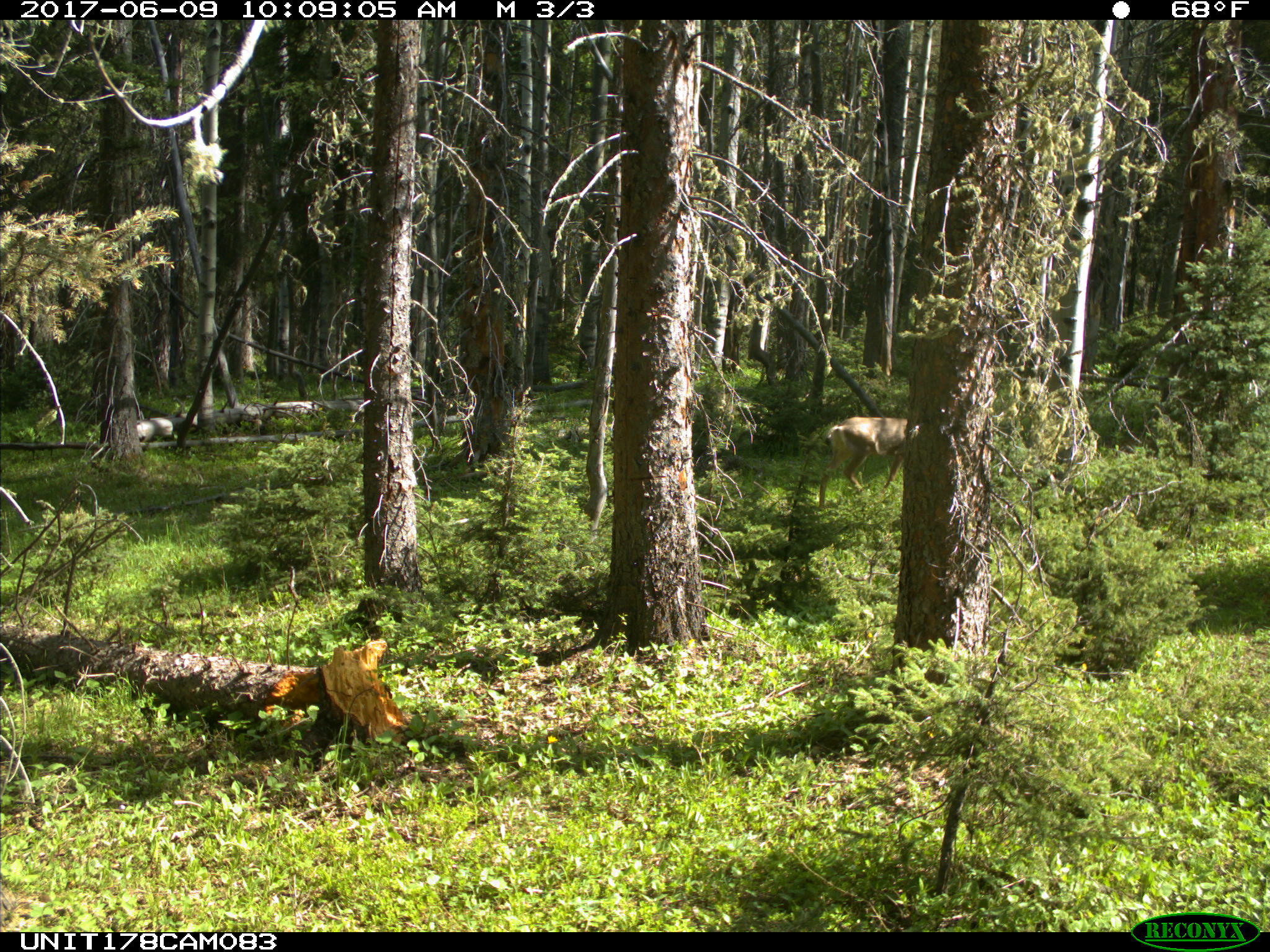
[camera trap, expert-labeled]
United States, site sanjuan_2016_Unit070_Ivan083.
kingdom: Animalia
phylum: Chordata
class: Mammalia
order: Artiodactyla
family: Cervidae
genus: Odocoileus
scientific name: Odocoileus hemionus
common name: mule deer